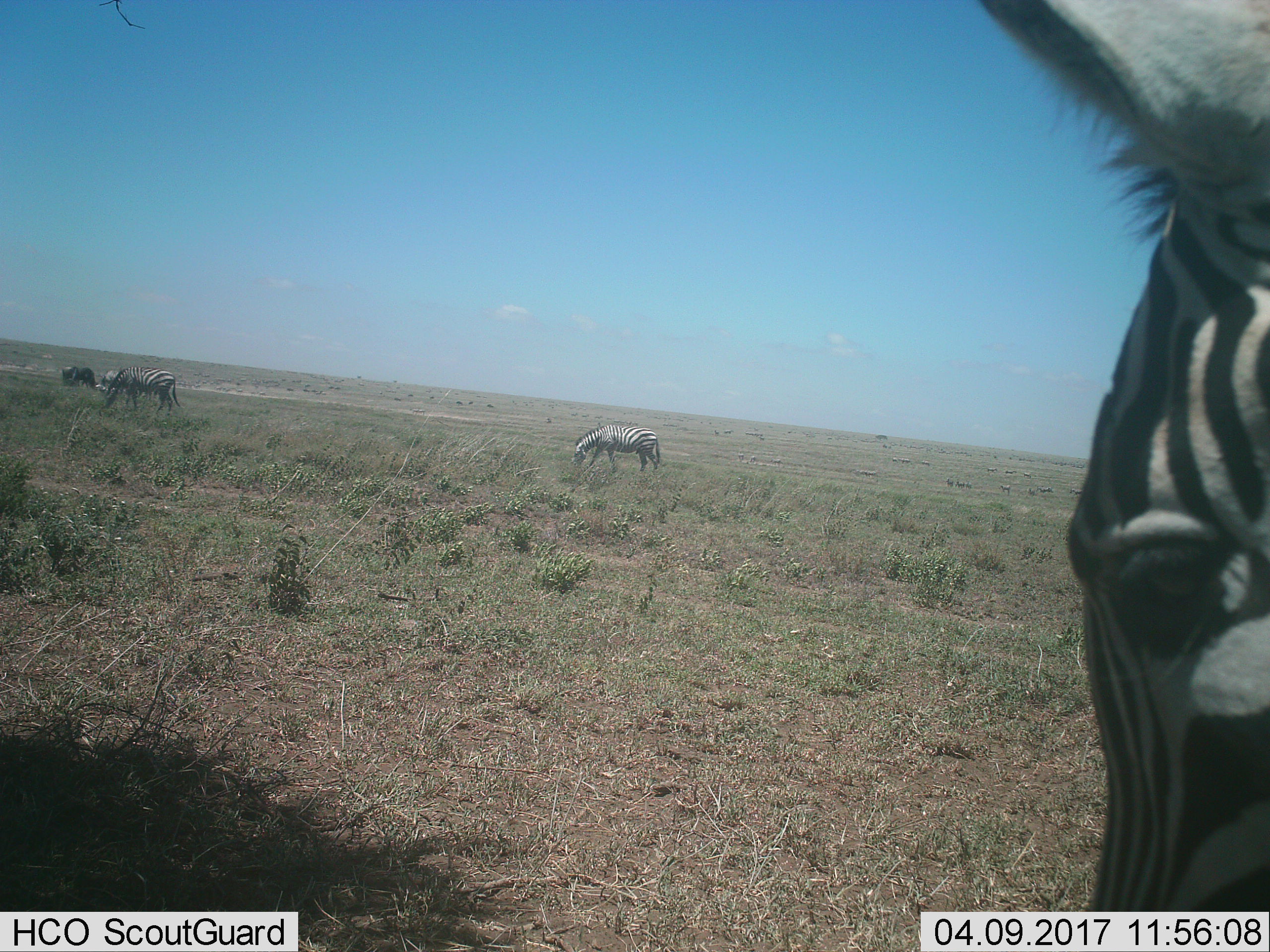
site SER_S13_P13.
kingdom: Animalia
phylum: Chordata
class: Mammalia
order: Perissodactyla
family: Equidae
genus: Equus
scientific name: Equus quagga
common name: plains zebra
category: zebraplains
Zebraplains (plains zebra) (Equus quagga), count 4. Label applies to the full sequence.